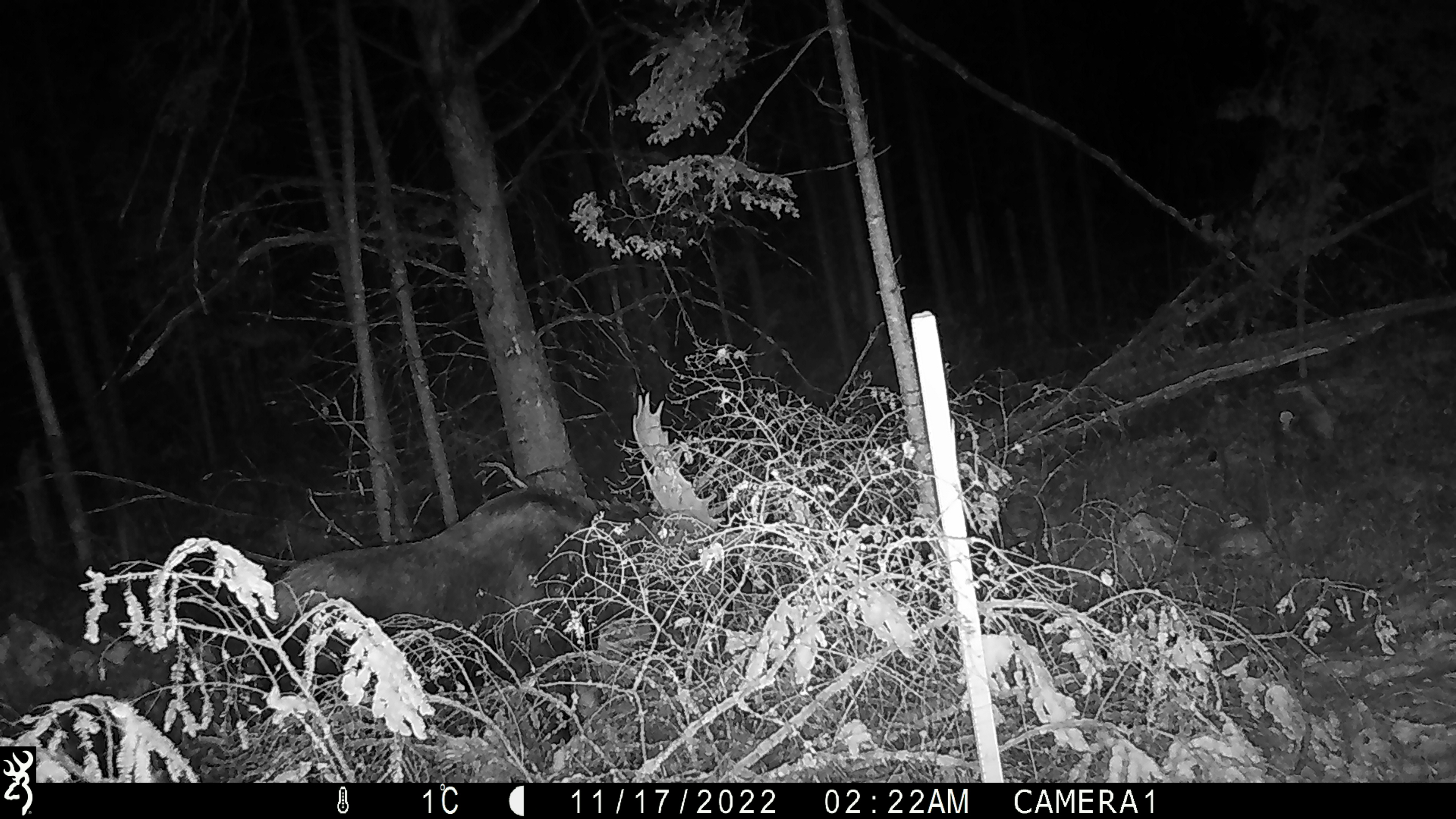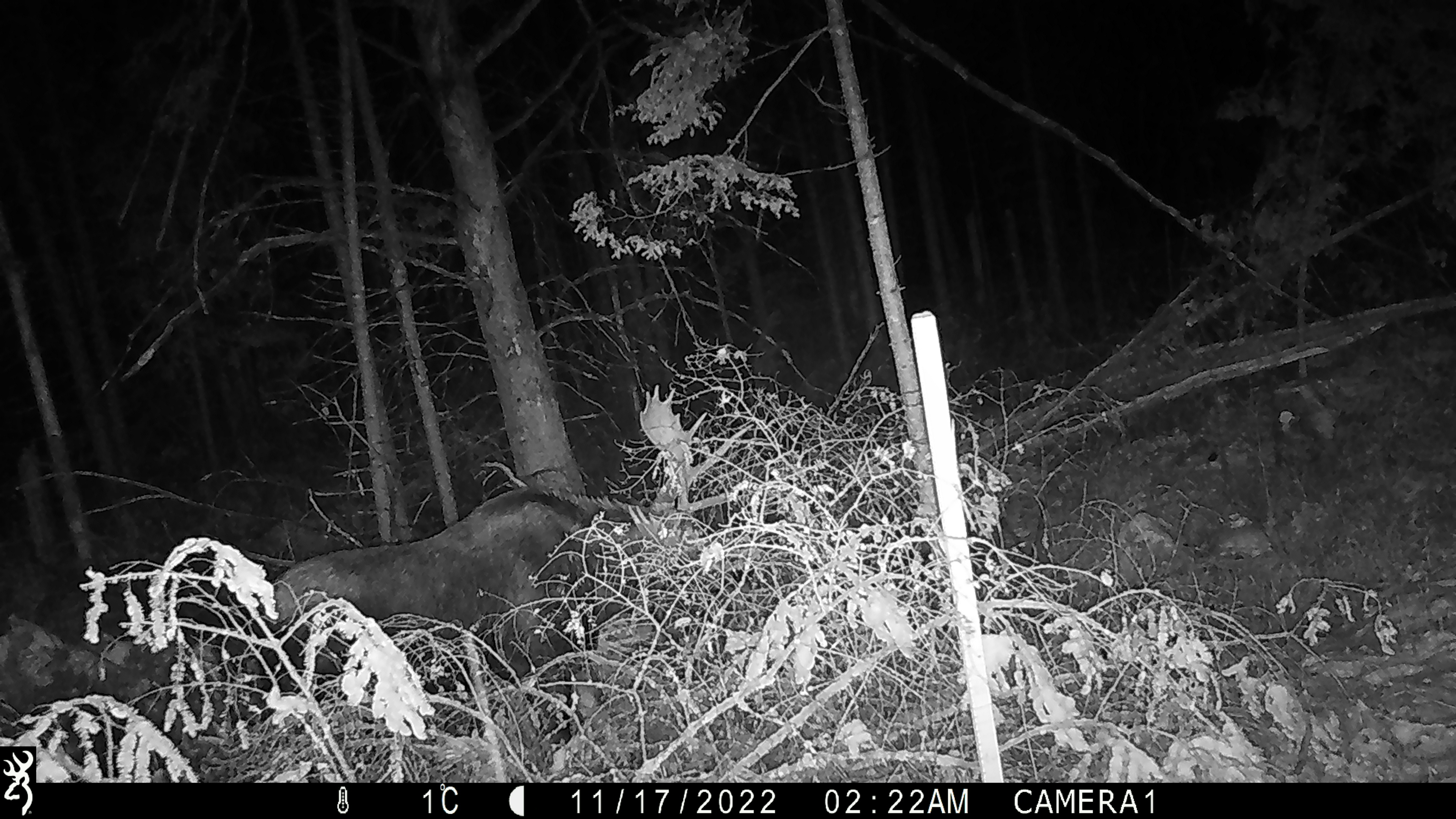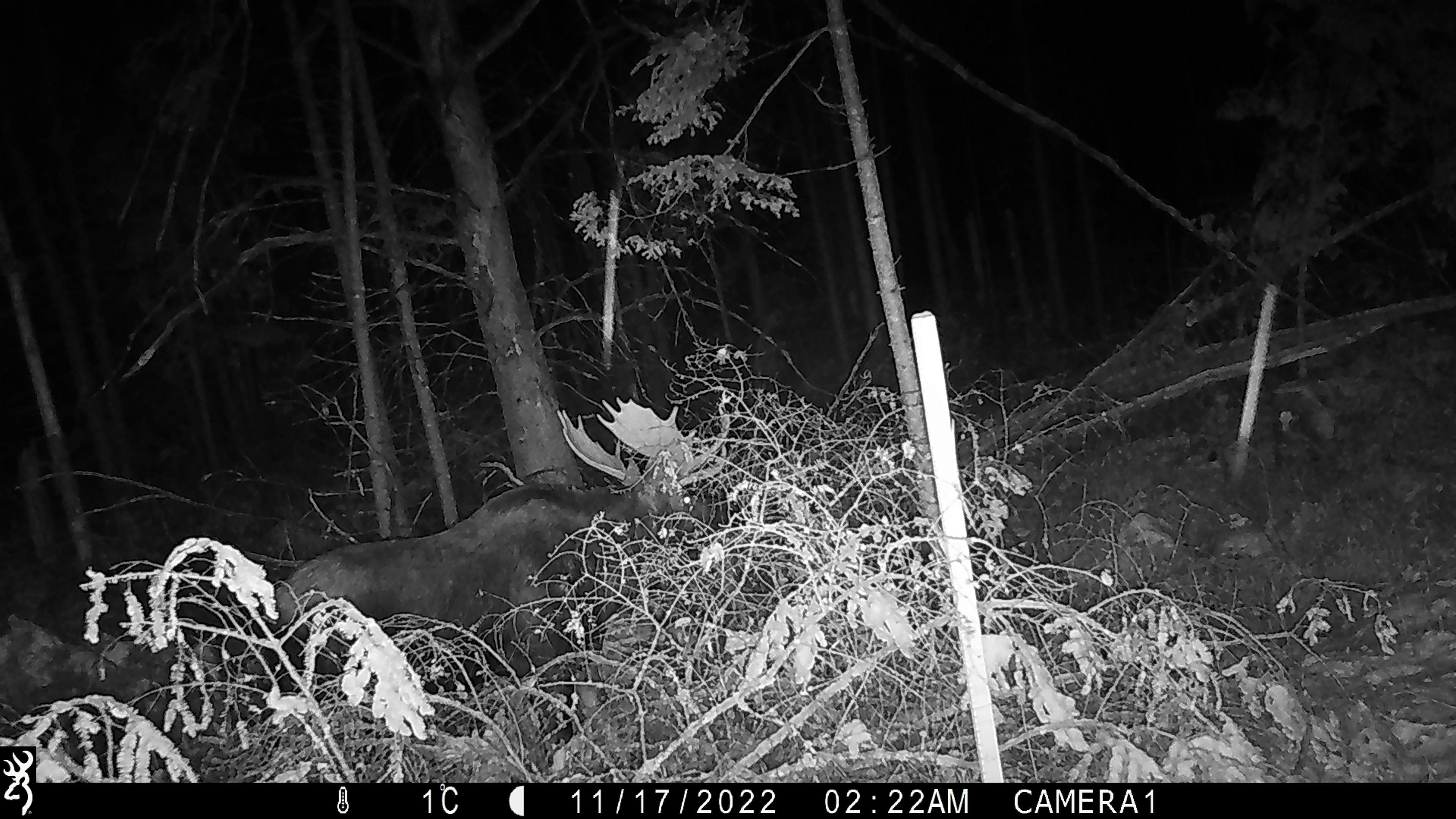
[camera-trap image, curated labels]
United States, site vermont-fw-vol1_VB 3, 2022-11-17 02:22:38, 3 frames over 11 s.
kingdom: Animalia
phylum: Chordata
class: Mammalia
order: Artiodactyla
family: Cervidae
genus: Alces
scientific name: Alces alces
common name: moose